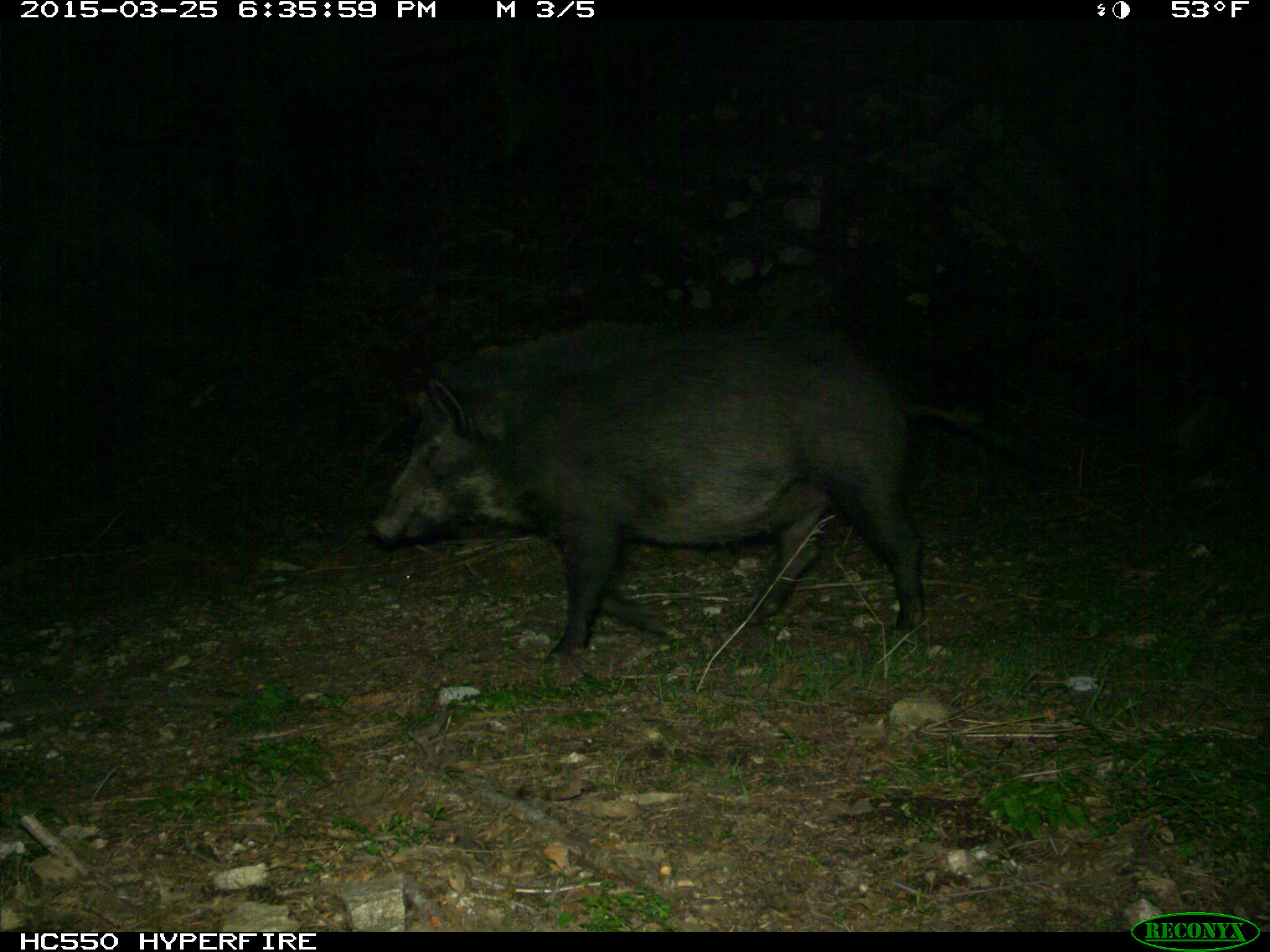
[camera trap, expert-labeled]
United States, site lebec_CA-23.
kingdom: Animalia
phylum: Chordata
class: Mammalia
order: Artiodactyla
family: Suidae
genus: Sus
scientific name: Sus scrofa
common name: wild boar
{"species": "Sus scrofa (wild boar)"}